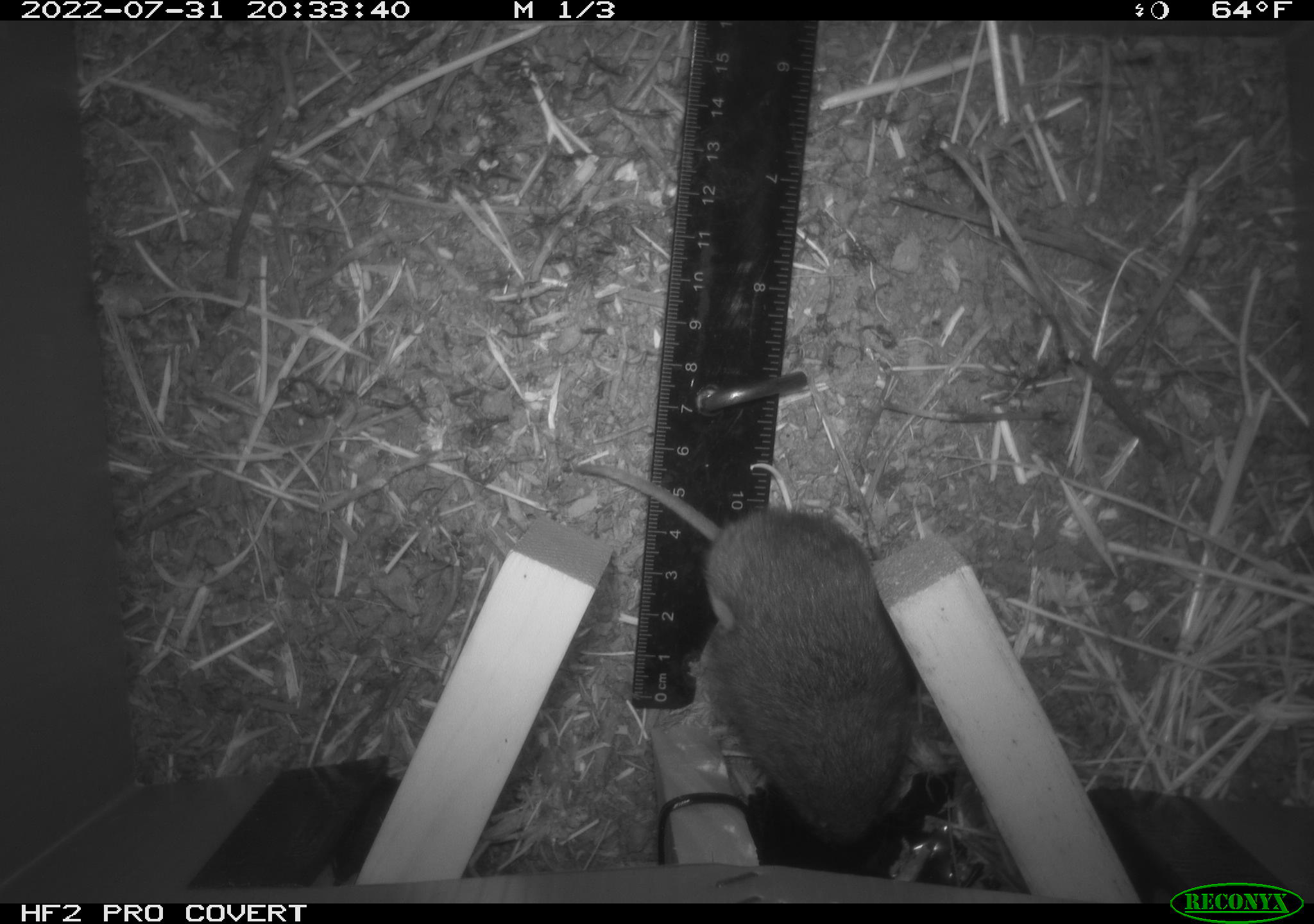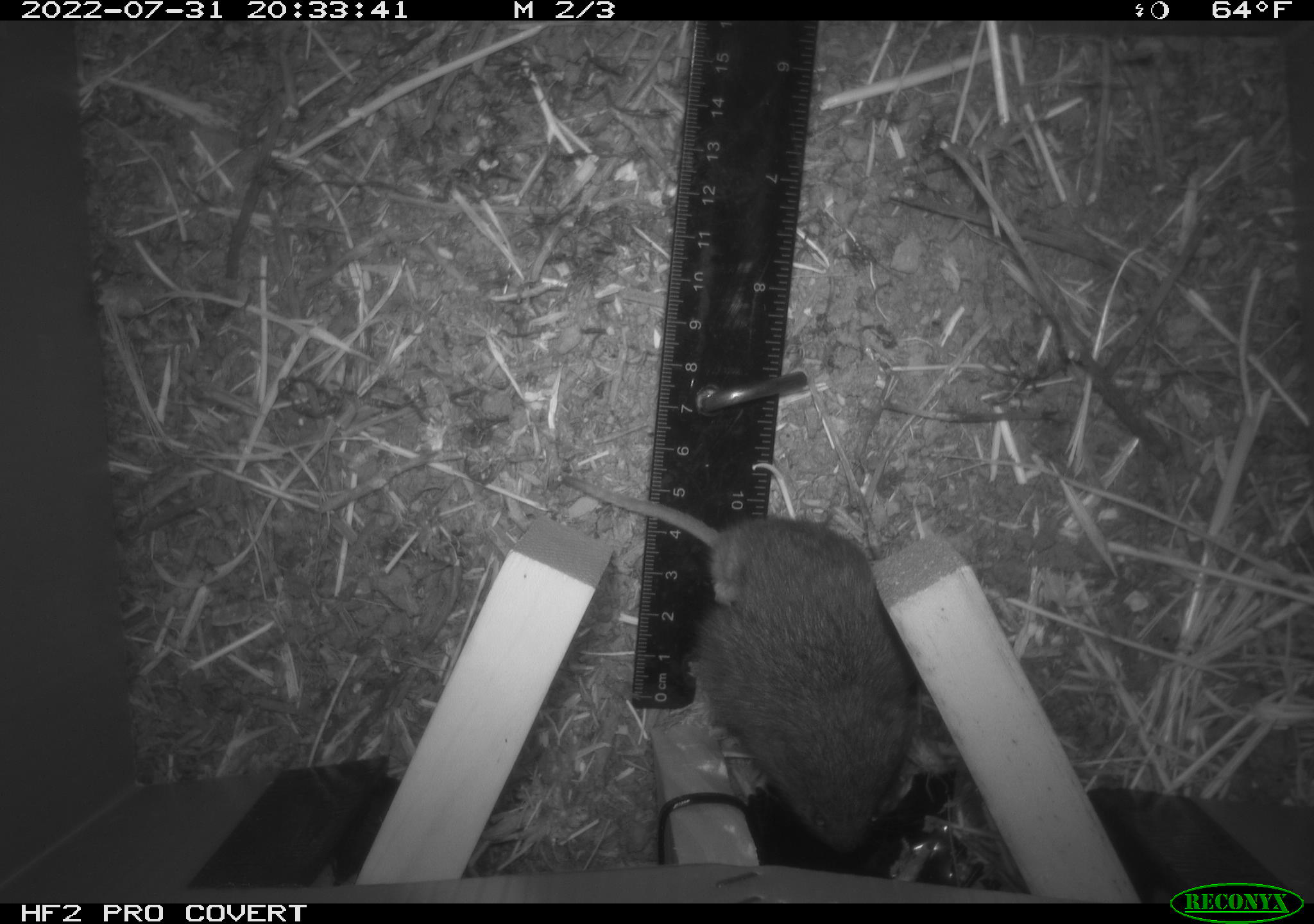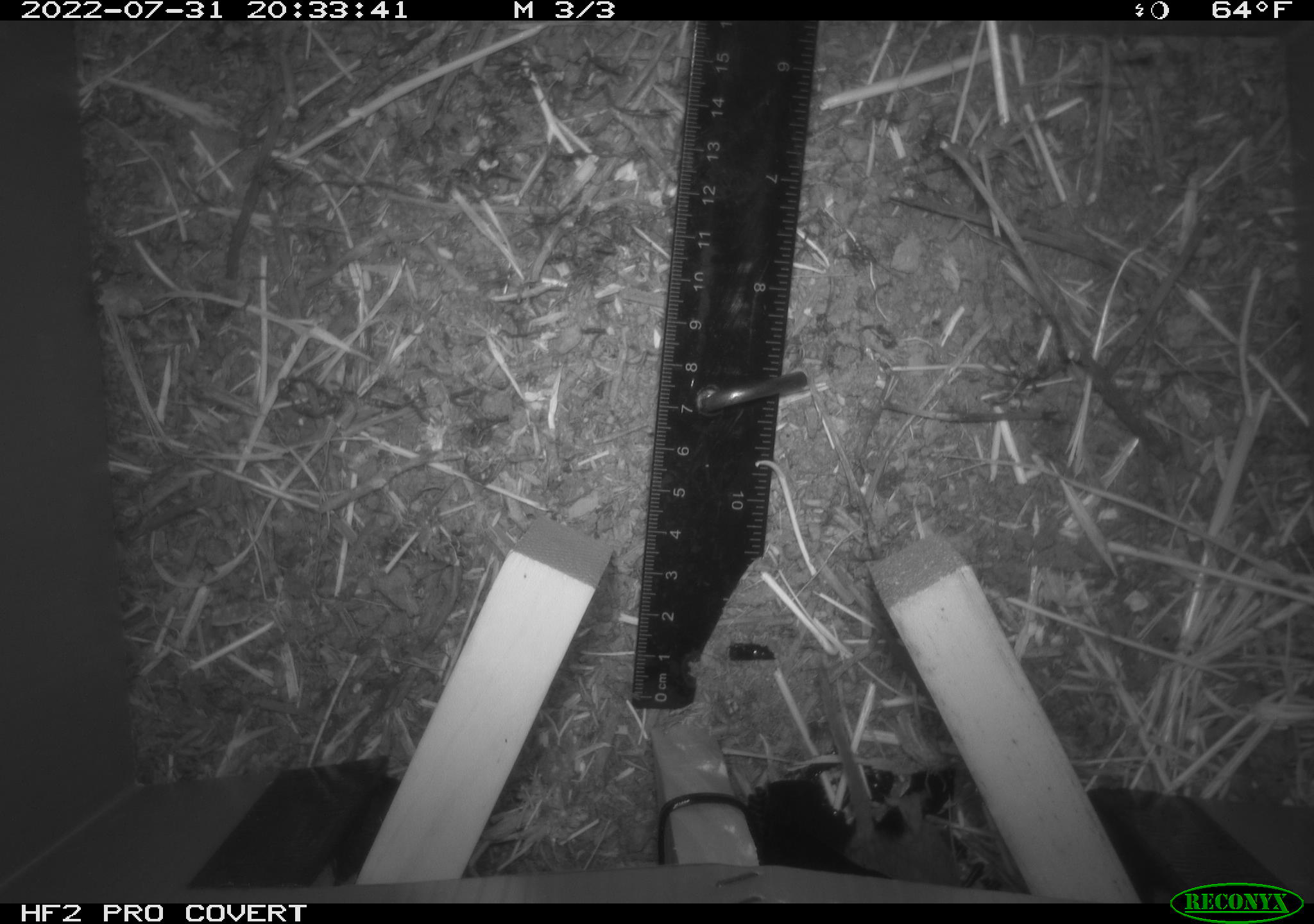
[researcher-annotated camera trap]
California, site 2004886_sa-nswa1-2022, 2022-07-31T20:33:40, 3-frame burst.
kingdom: Animalia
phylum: Chordata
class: Mammalia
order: Rodentia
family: Cricetidae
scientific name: Cricetidae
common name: hamsters, voles, lemmings, and allies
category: cricetidae family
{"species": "cricetidae family (hamsters, voles, lemmings, and allies) (Cricetidae)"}